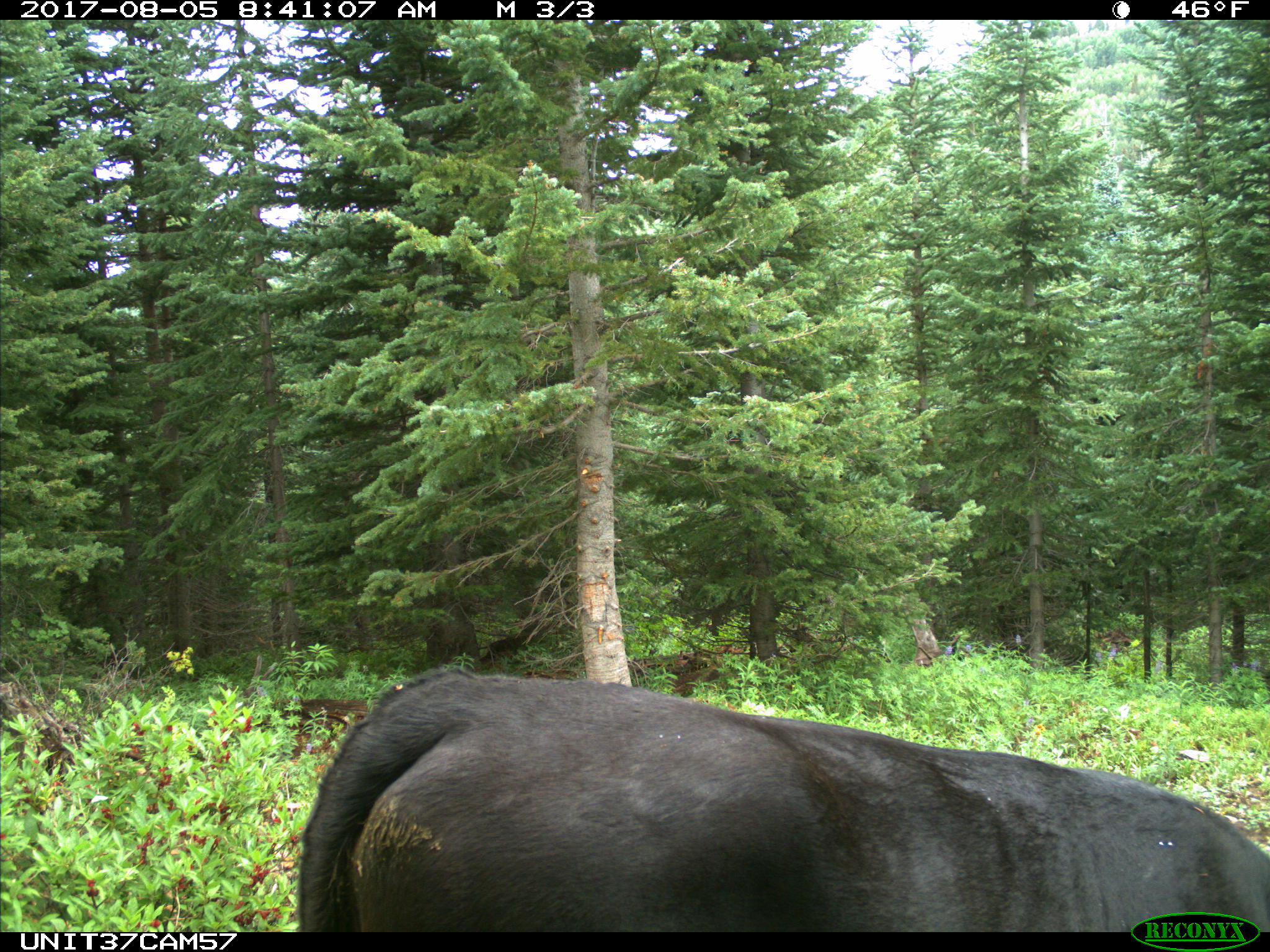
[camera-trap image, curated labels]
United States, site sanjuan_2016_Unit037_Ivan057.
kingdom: Animalia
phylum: Chordata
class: Mammalia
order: Artiodactyla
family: Bovidae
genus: Bos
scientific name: Bos taurus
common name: domestic cow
Bos taurus (domestic cow).